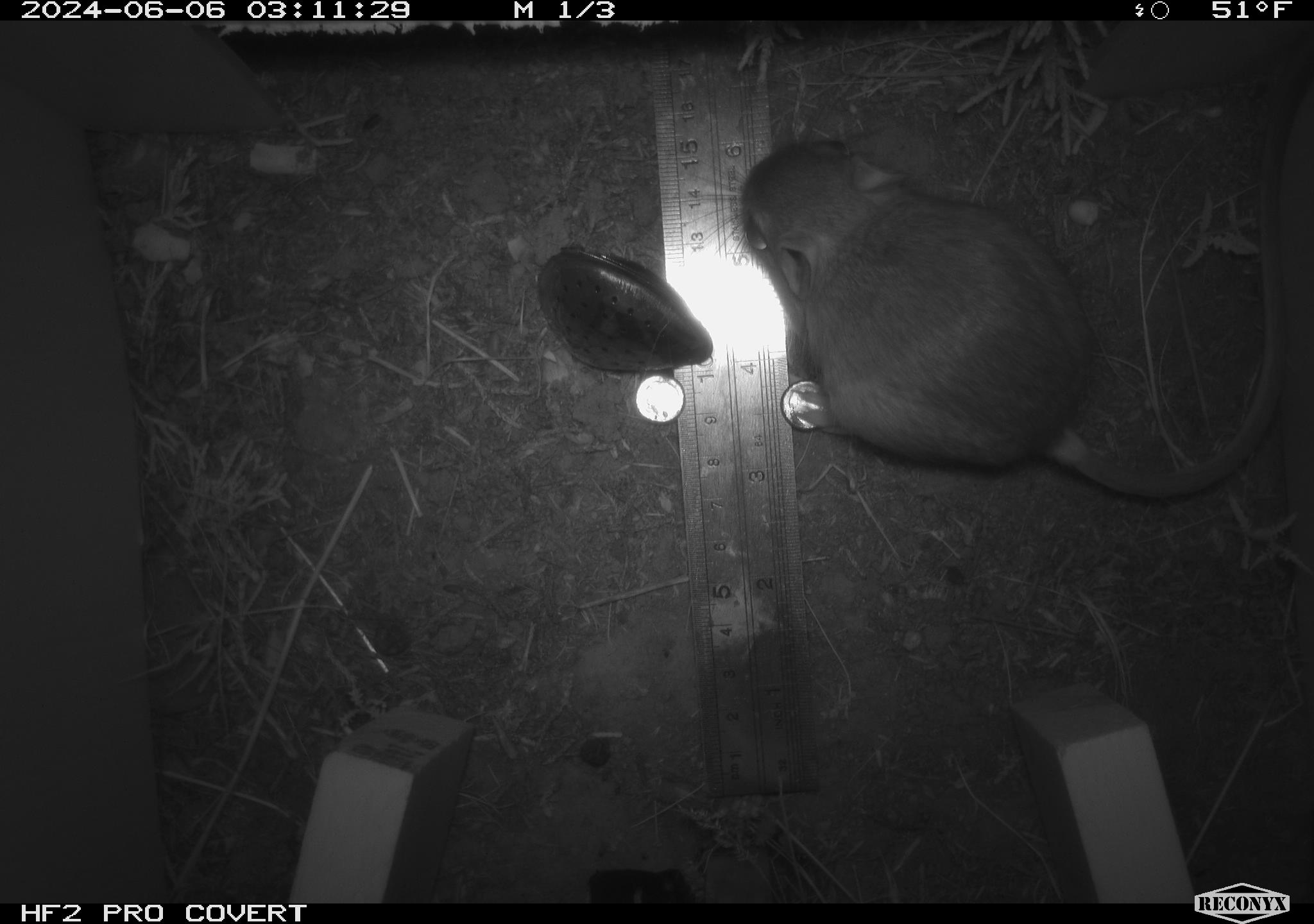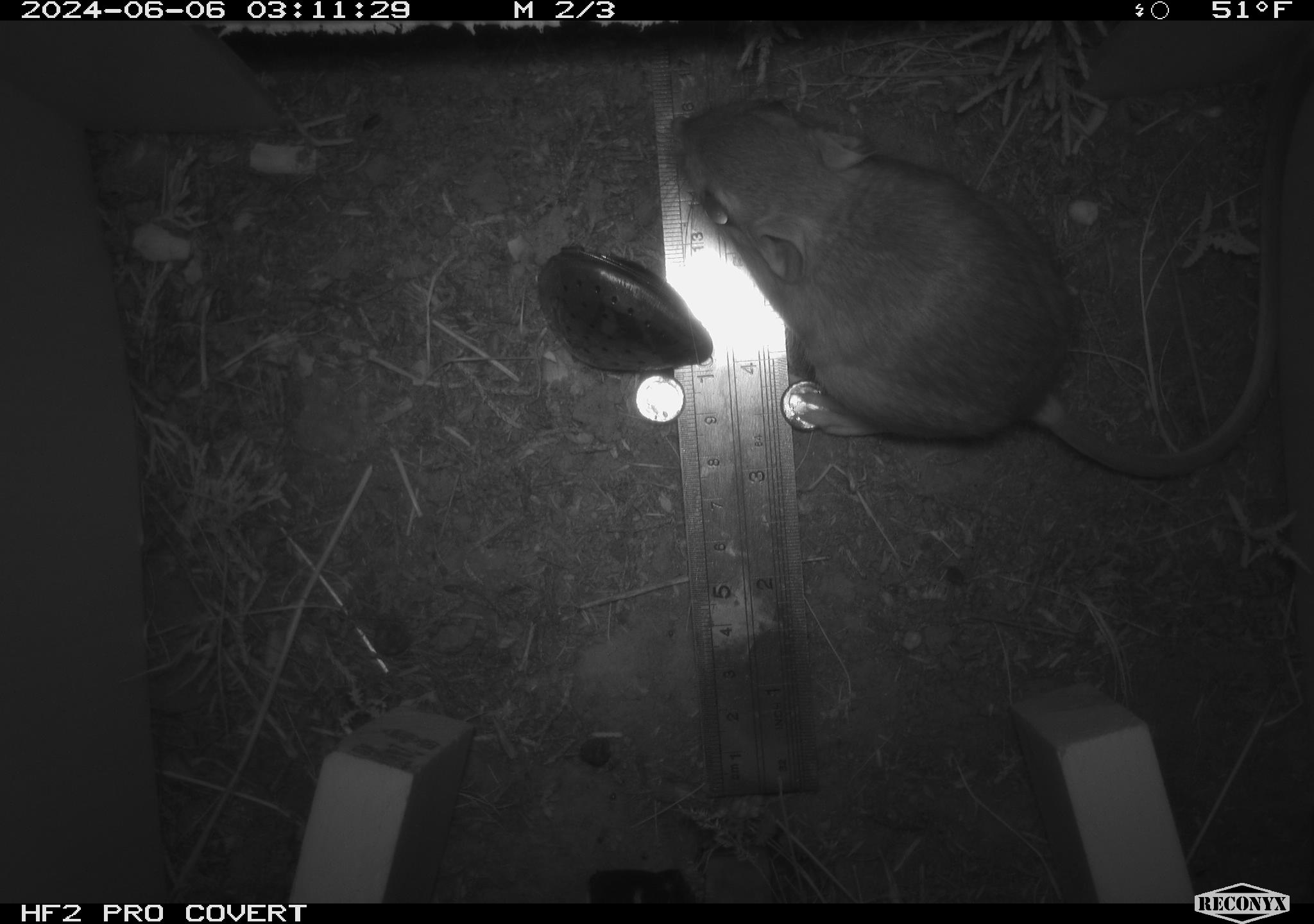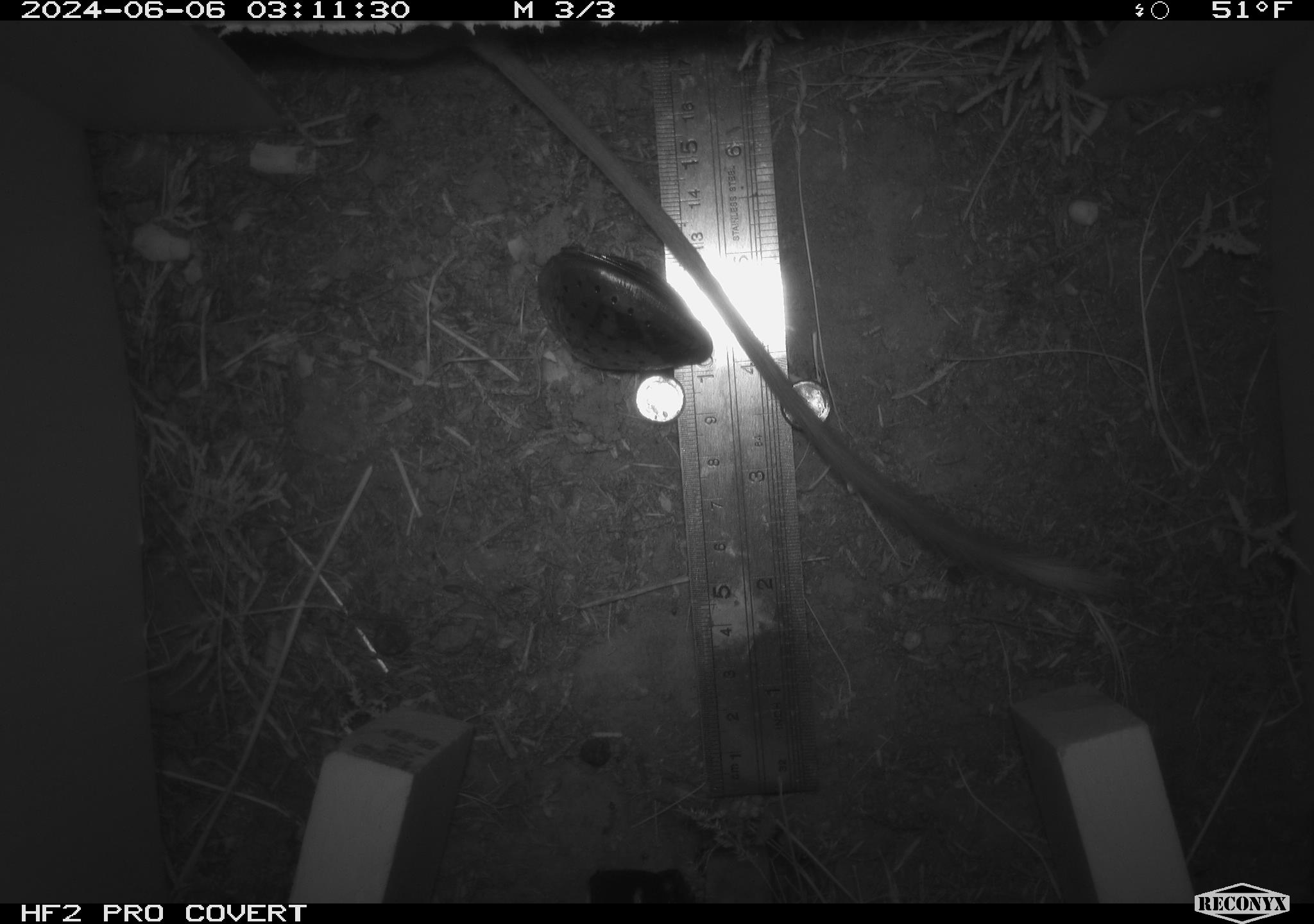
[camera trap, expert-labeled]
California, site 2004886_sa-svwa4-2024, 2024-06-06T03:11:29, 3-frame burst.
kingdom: Animalia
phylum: Chordata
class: Mammalia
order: Rodentia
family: Heteromyidae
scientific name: Heteromyidae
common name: kangaroo rats and pocket mice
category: heteromyidae family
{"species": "heteromyidae family (kangaroo rats and pocket mice) (Heteromyidae)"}